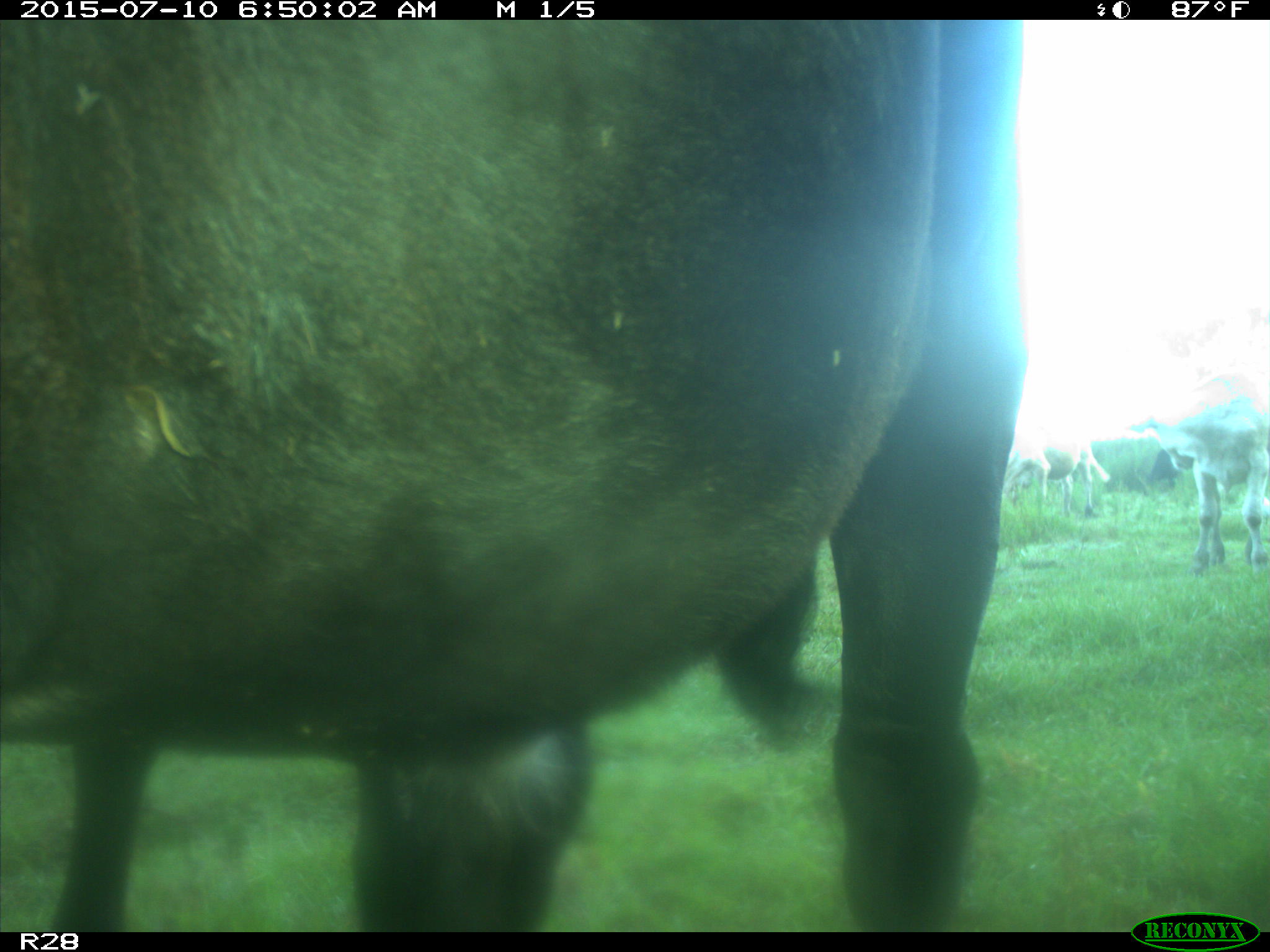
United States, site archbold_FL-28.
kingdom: Animalia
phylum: Chordata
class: Mammalia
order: Artiodactyla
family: Bovidae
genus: Bos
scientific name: Bos taurus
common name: domestic cow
Bos taurus (domestic cow).